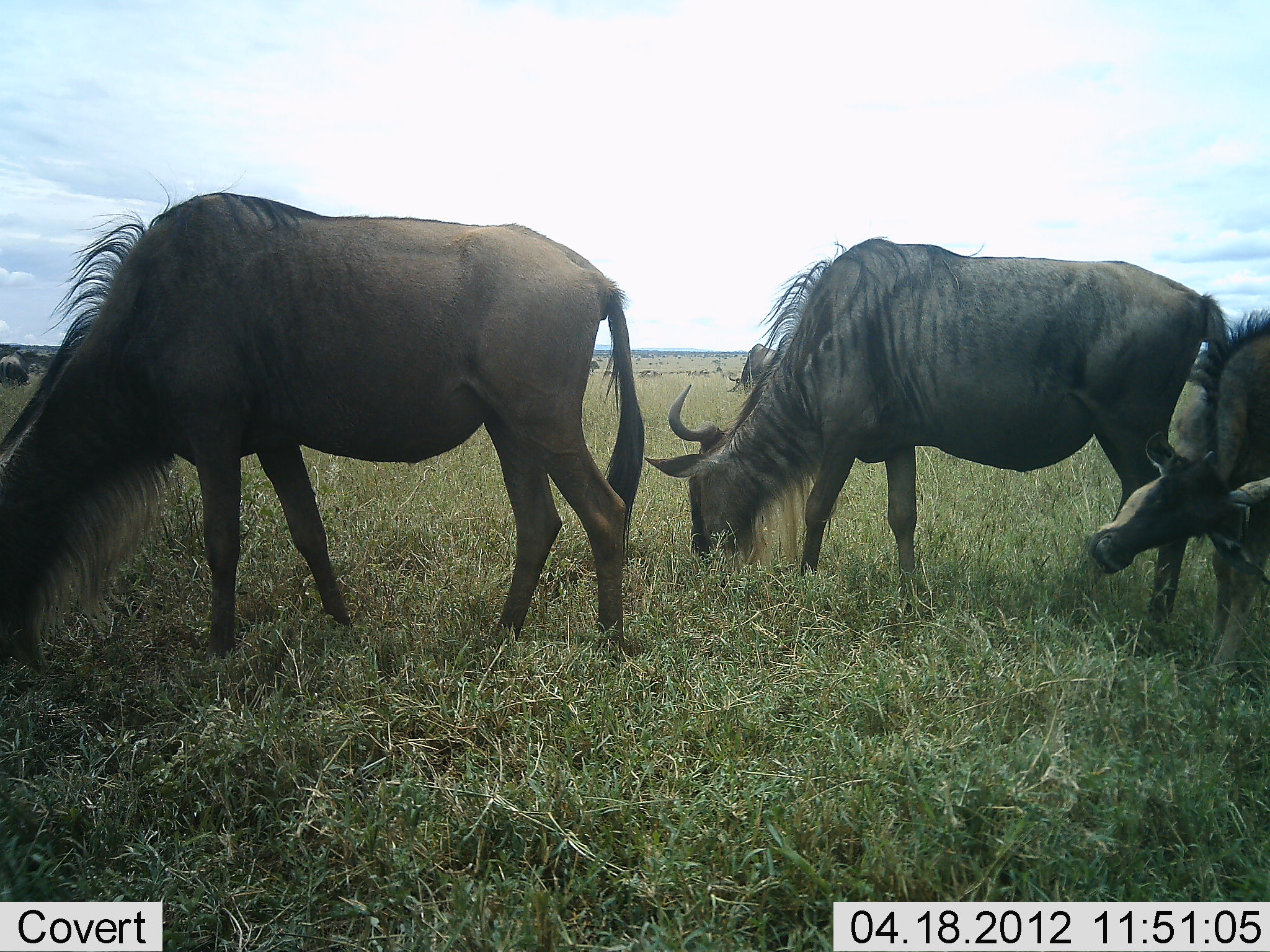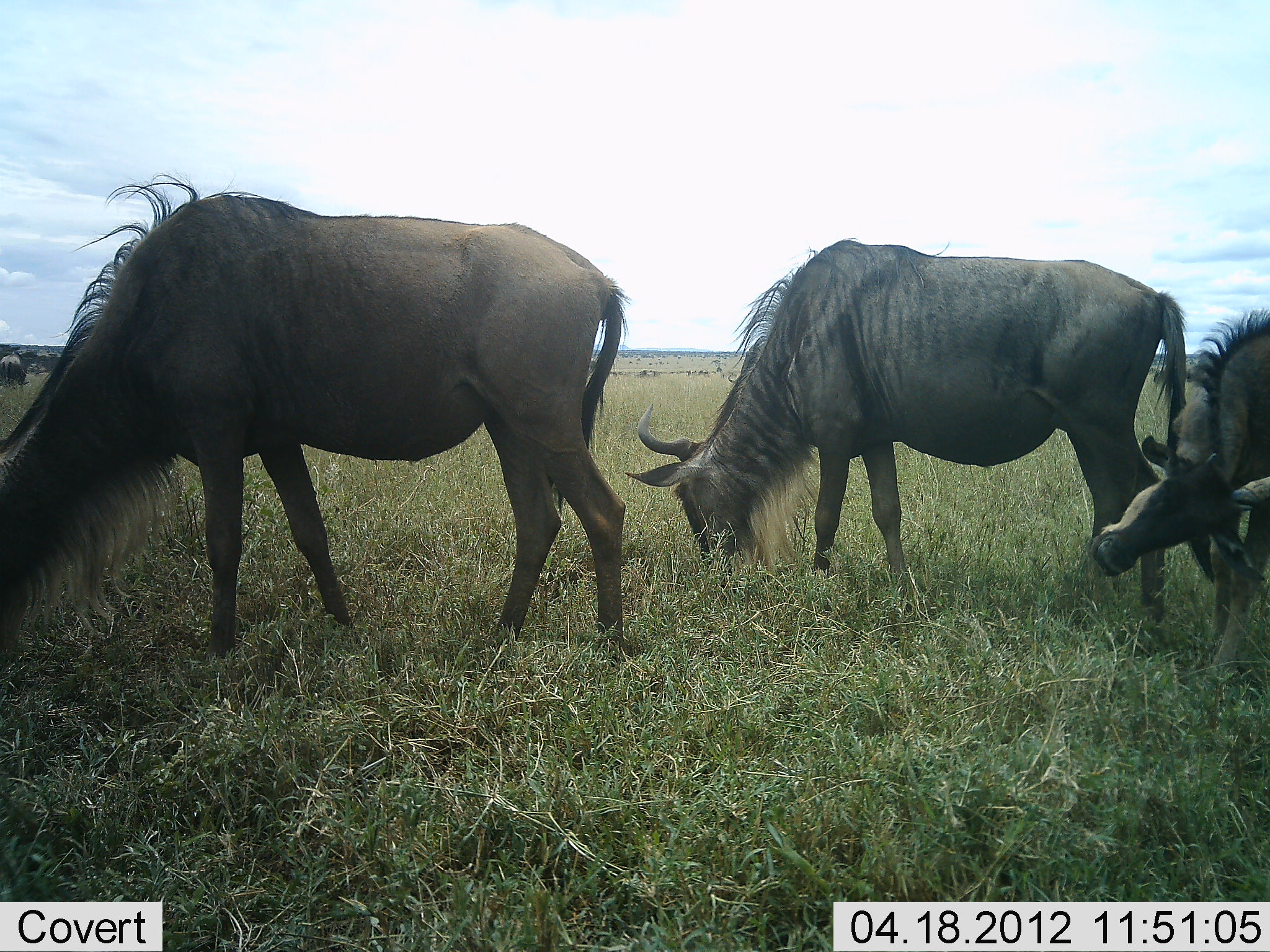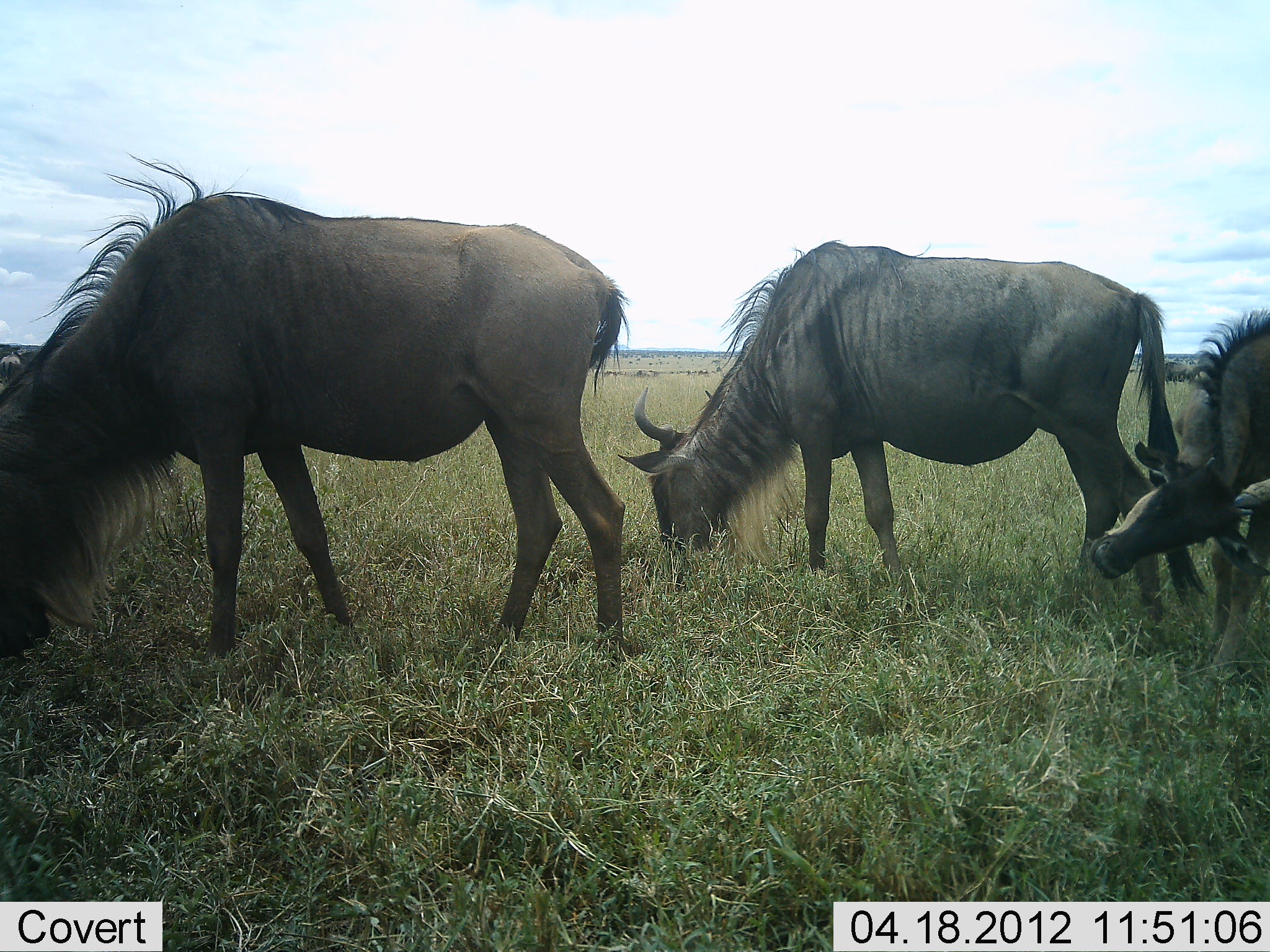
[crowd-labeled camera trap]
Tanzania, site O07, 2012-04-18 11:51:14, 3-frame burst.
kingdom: Animalia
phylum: Chordata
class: Mammalia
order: Artiodactyla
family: Bovidae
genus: Connochaetes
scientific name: Connochaetes taurinus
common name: blue wildebeest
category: wildebeest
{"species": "wildebeest (blue wildebeest) (Connochaetes taurinus)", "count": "3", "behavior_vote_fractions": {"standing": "73%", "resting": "0%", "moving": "9%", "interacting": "0%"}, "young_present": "18%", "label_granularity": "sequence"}